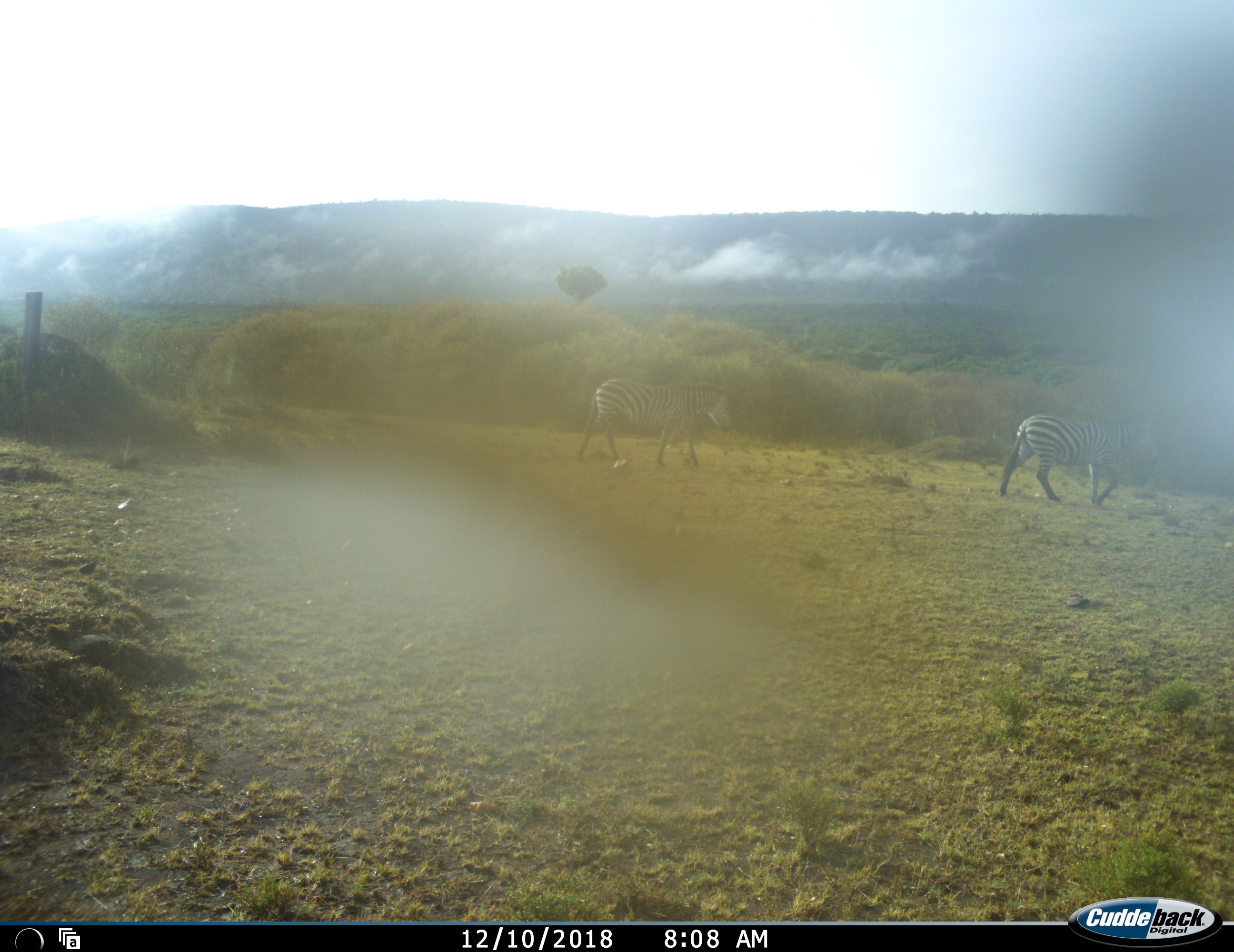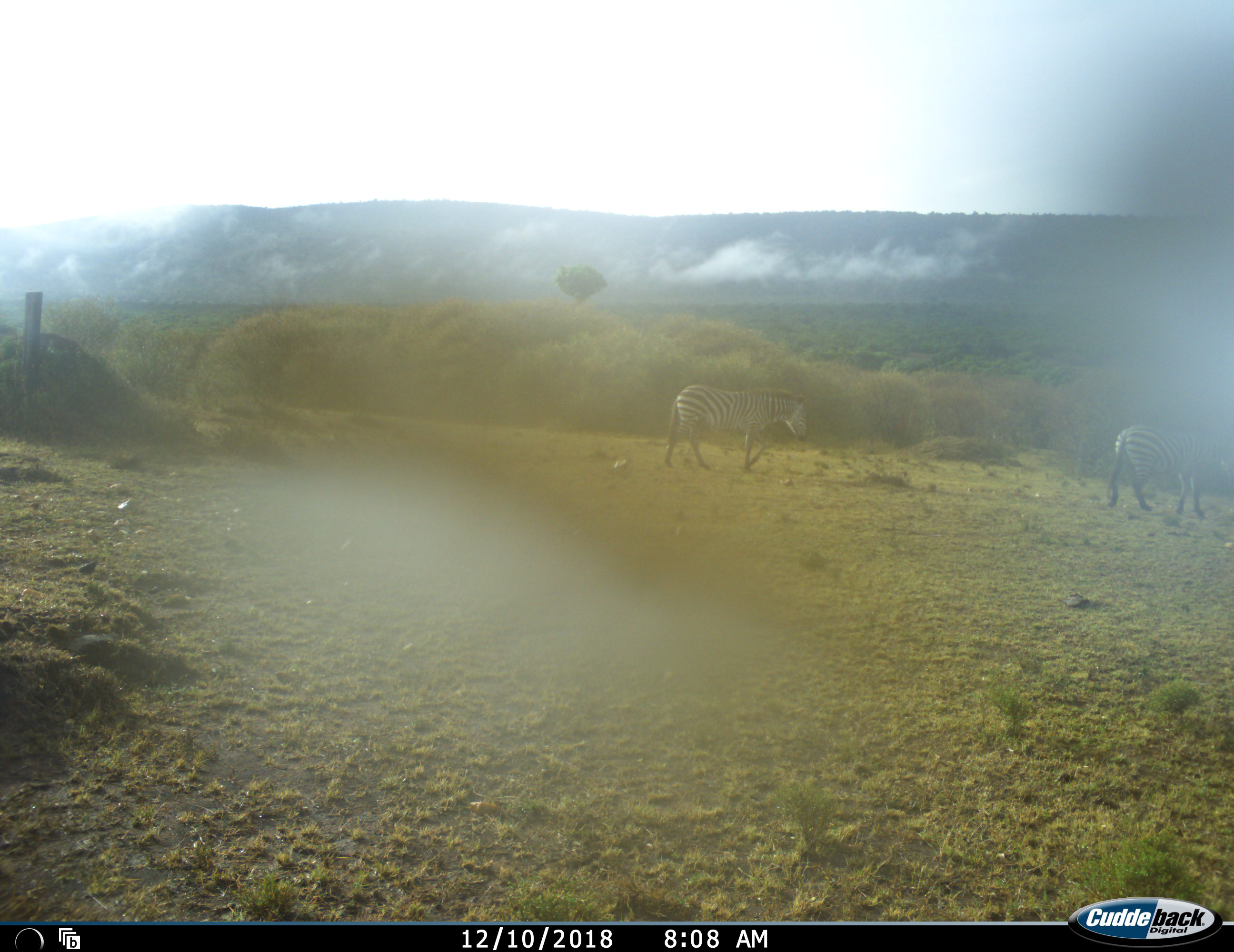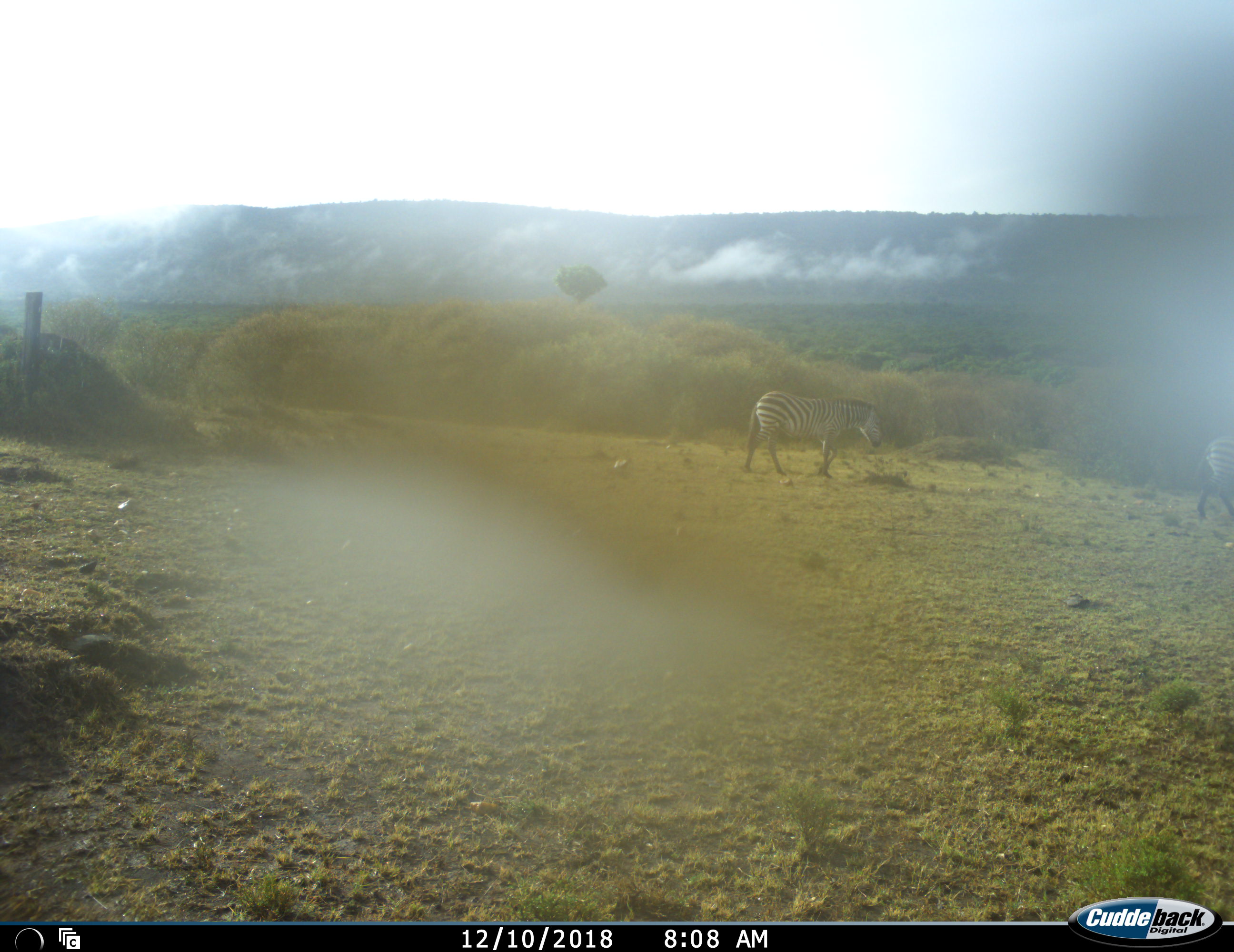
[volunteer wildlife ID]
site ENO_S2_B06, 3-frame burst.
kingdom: Animalia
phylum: Chordata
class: Mammalia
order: Perissodactyla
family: Equidae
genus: Equus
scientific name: Equus quagga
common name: plains zebra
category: zebraplains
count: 2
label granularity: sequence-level